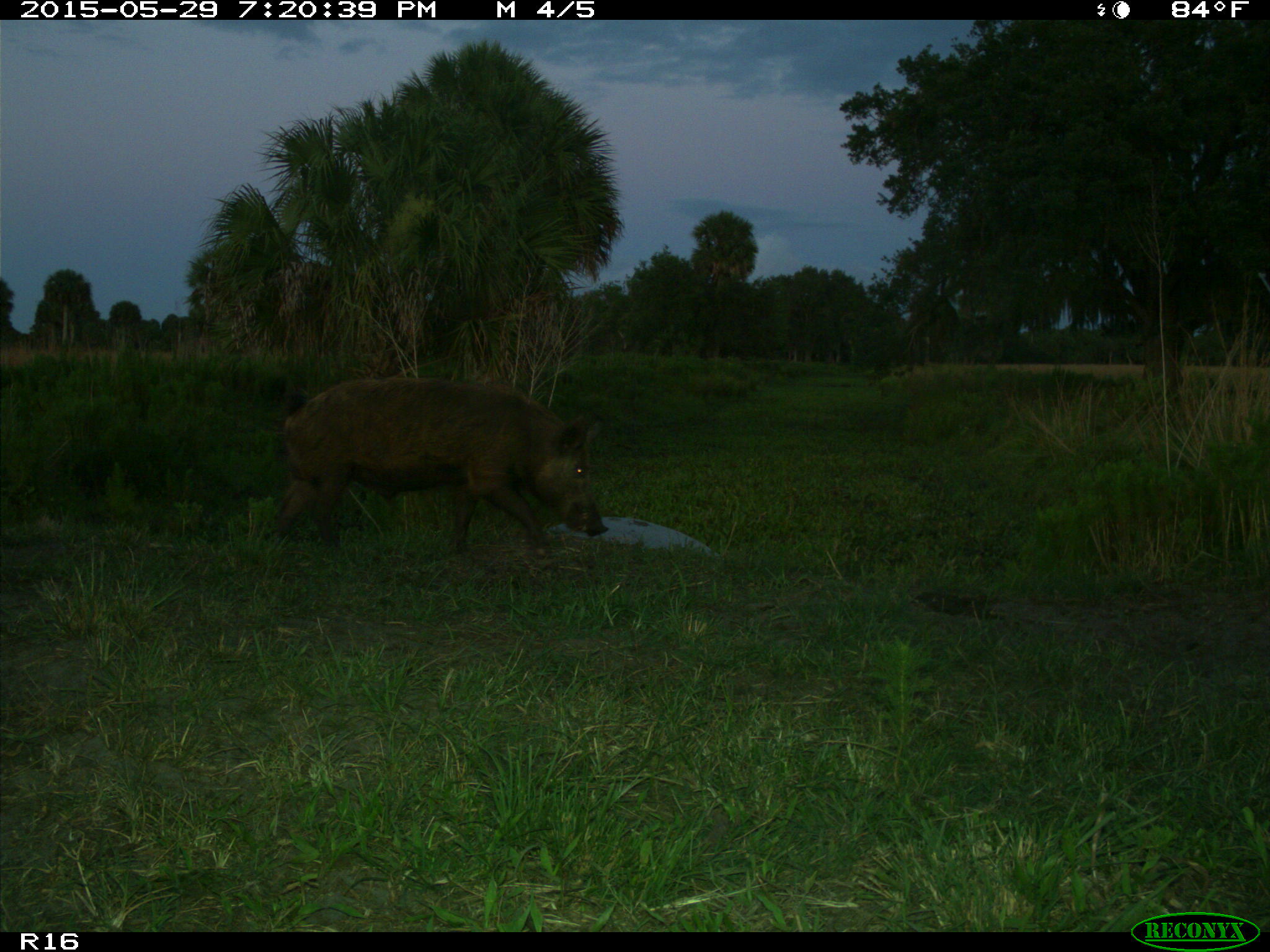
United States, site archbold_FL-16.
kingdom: Animalia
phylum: Chordata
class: Mammalia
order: Artiodactyla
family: Suidae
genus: Sus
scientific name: Sus scrofa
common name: wild boar